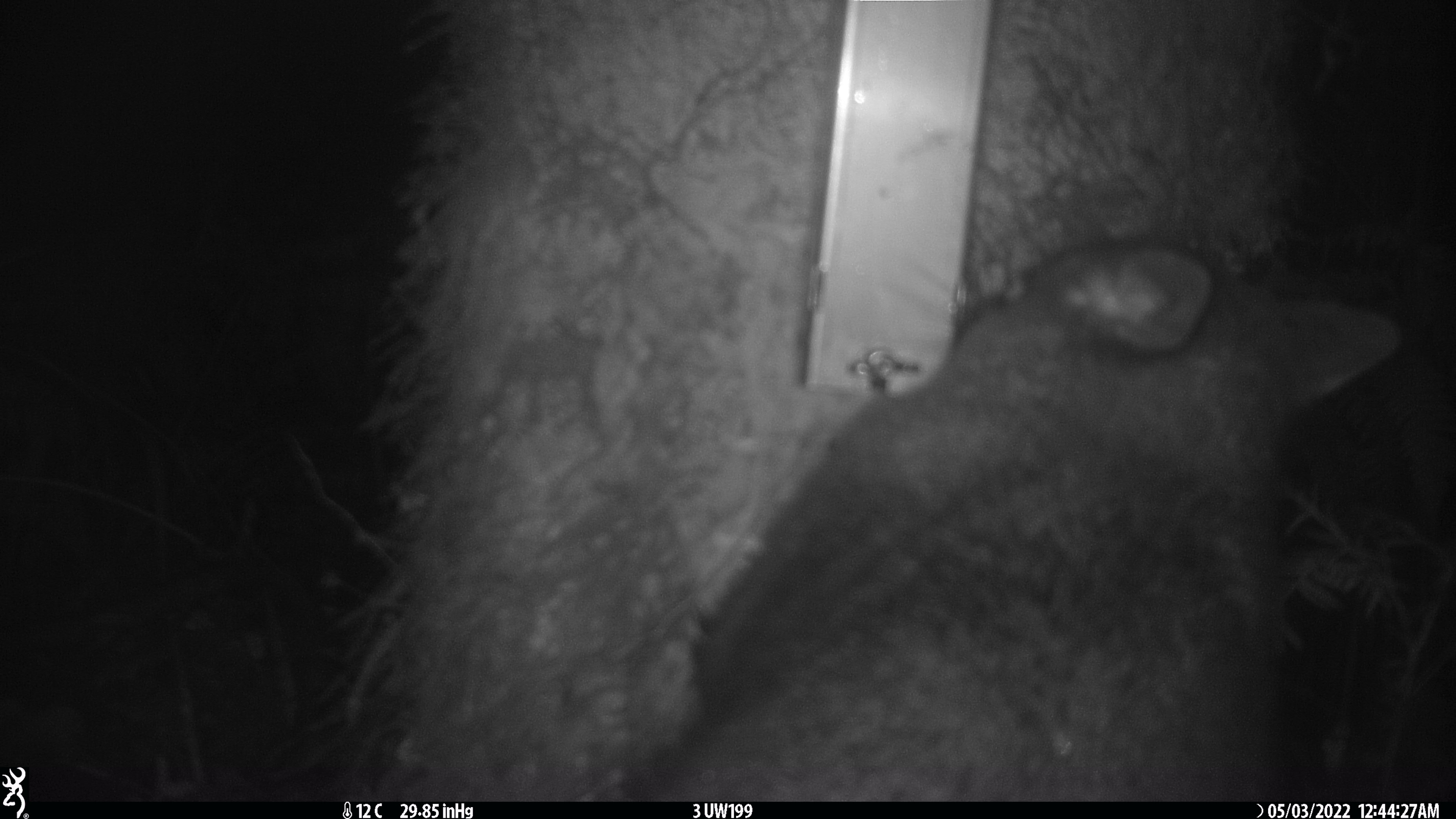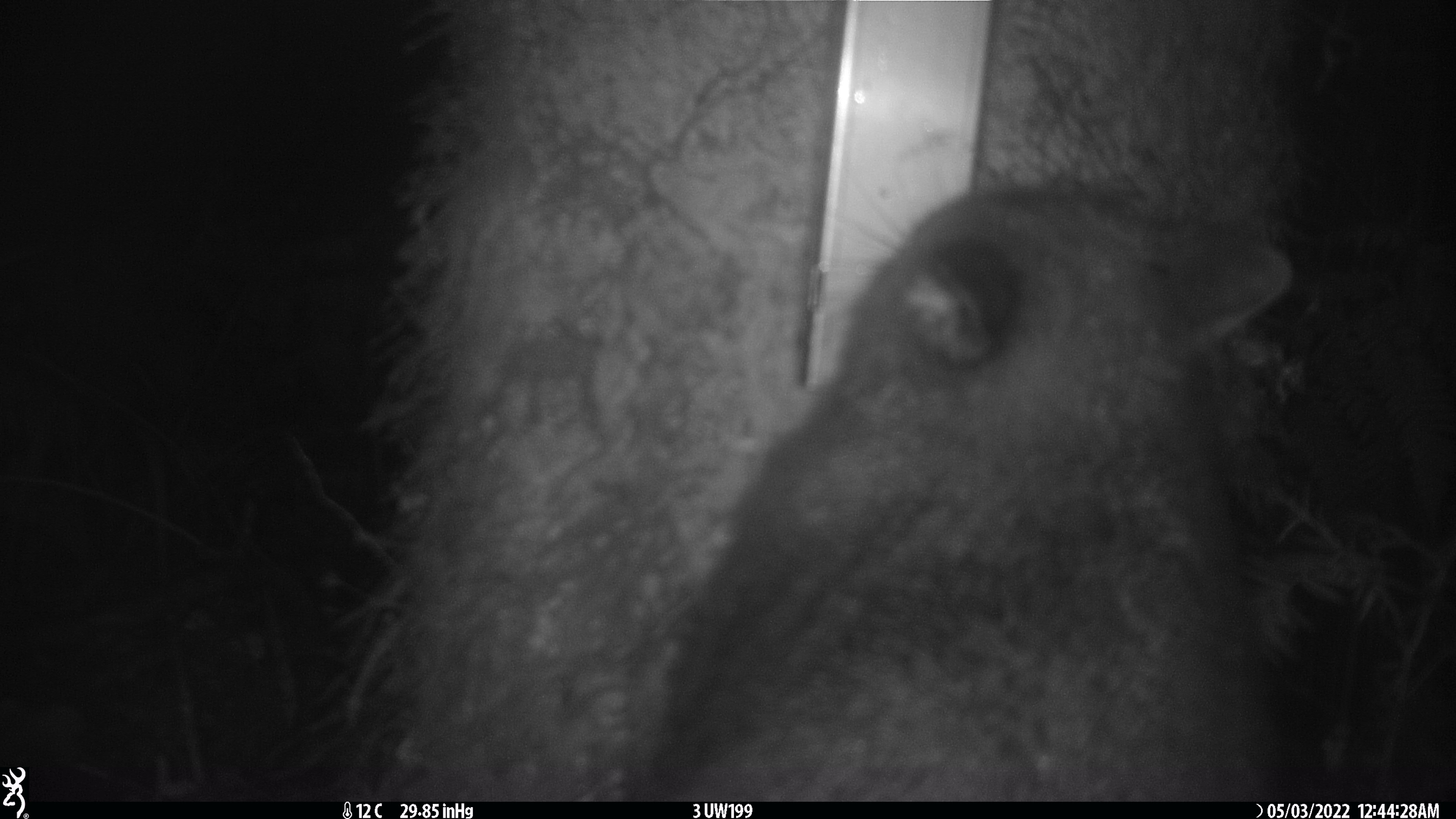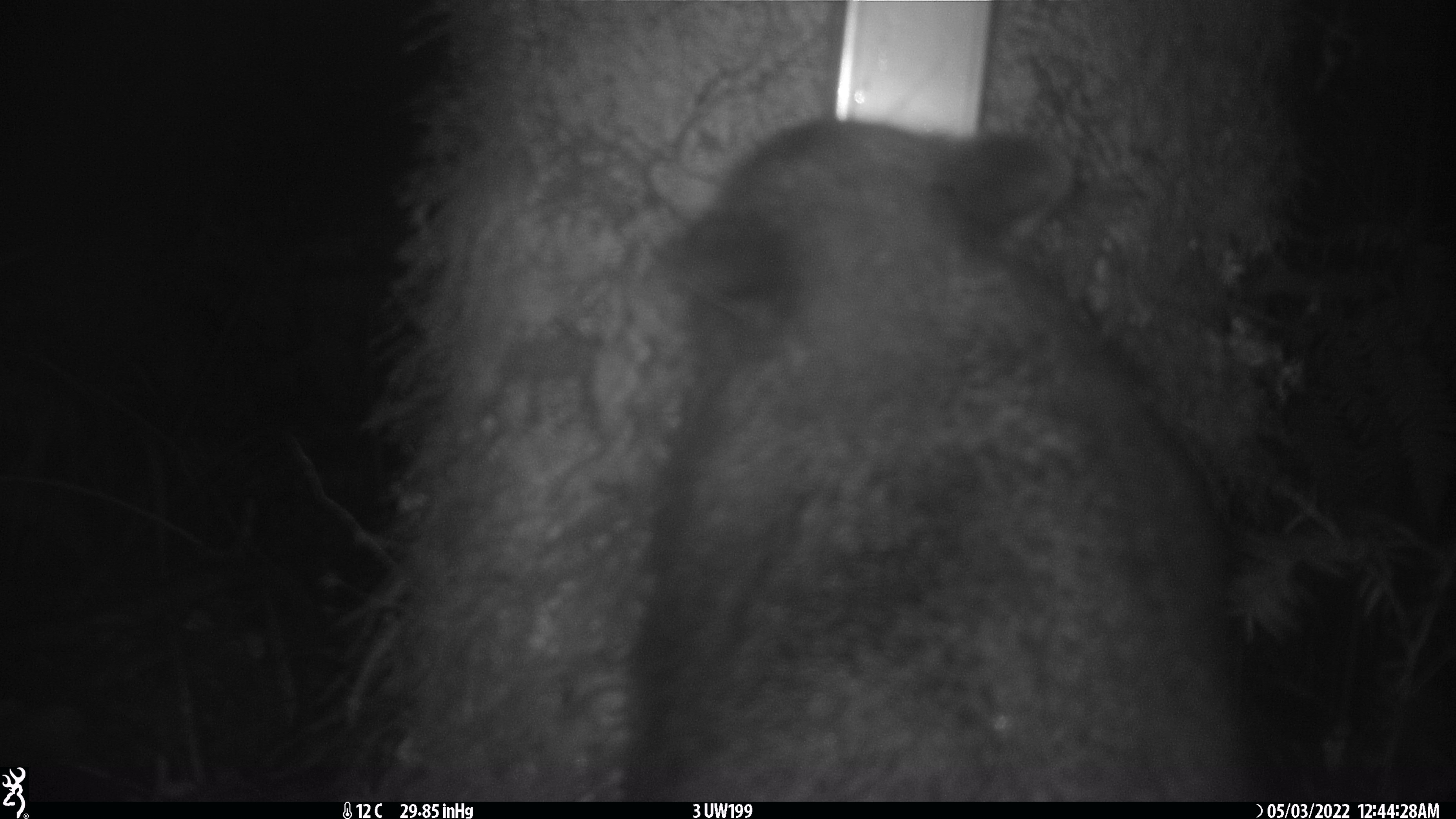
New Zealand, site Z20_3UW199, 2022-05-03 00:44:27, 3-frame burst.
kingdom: Animalia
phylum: Chordata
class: Mammalia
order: Diprotodontia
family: Phalangeridae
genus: Trichosurus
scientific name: Trichosurus vulpecula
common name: common brushtail possum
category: possum